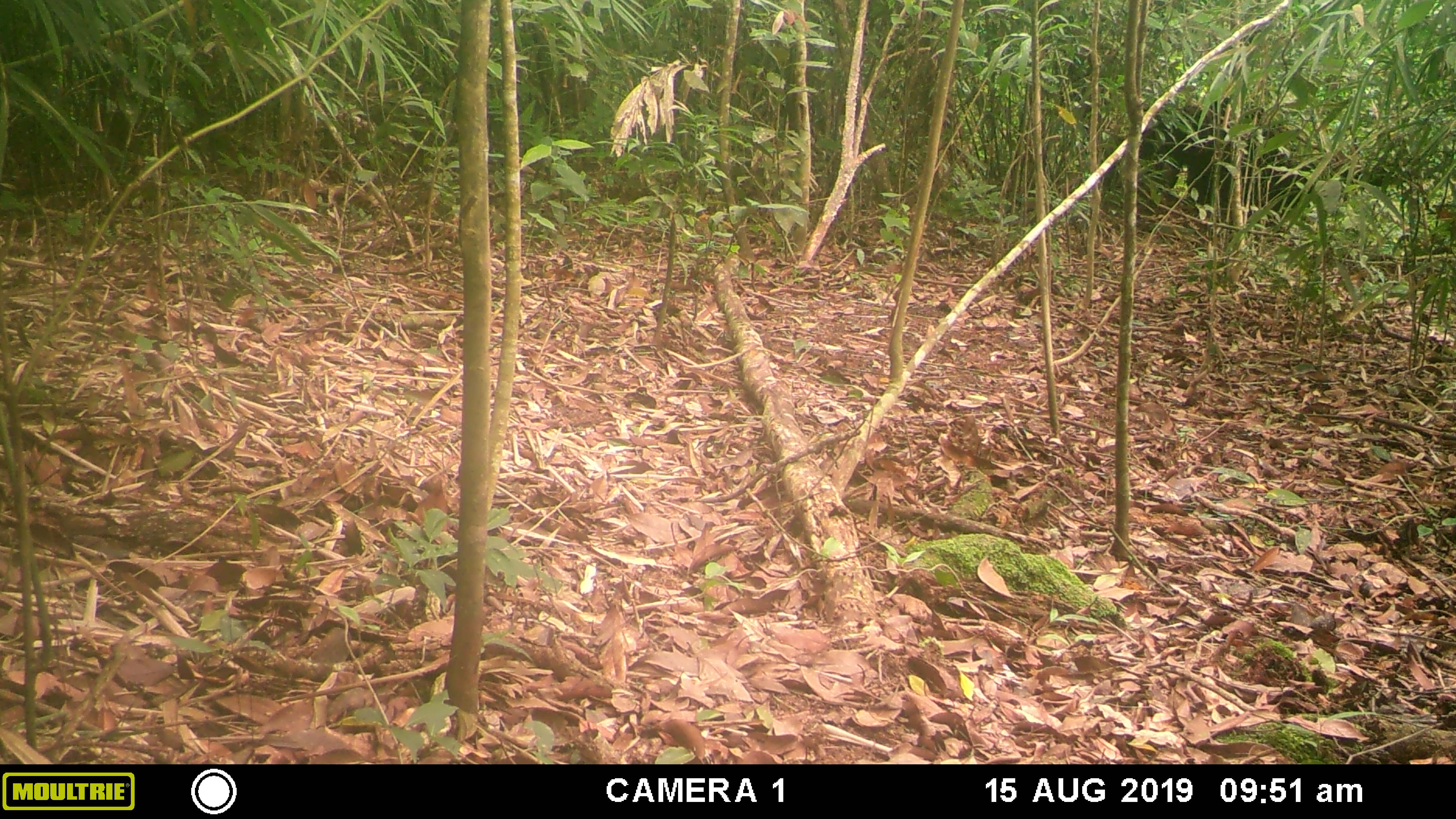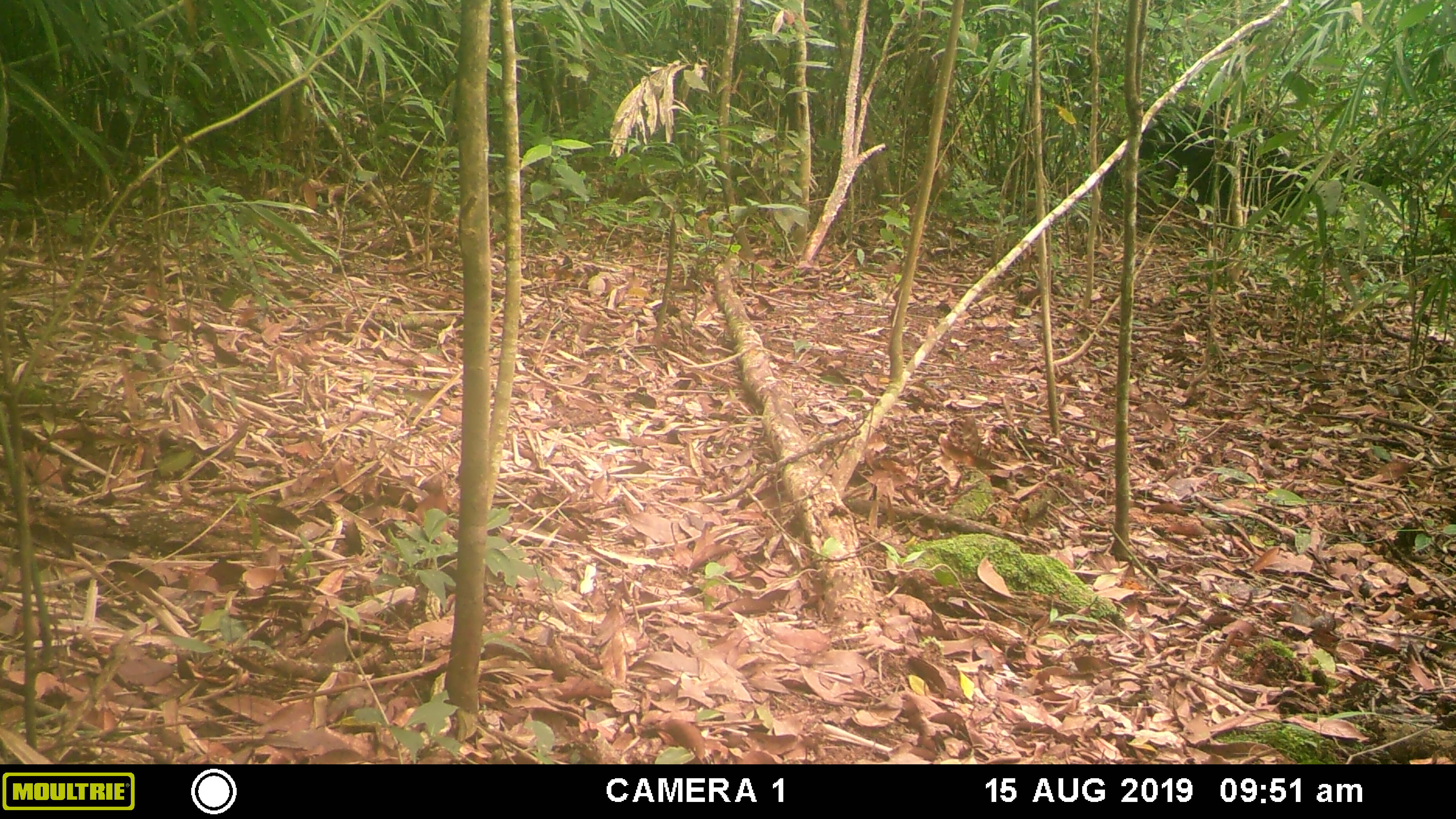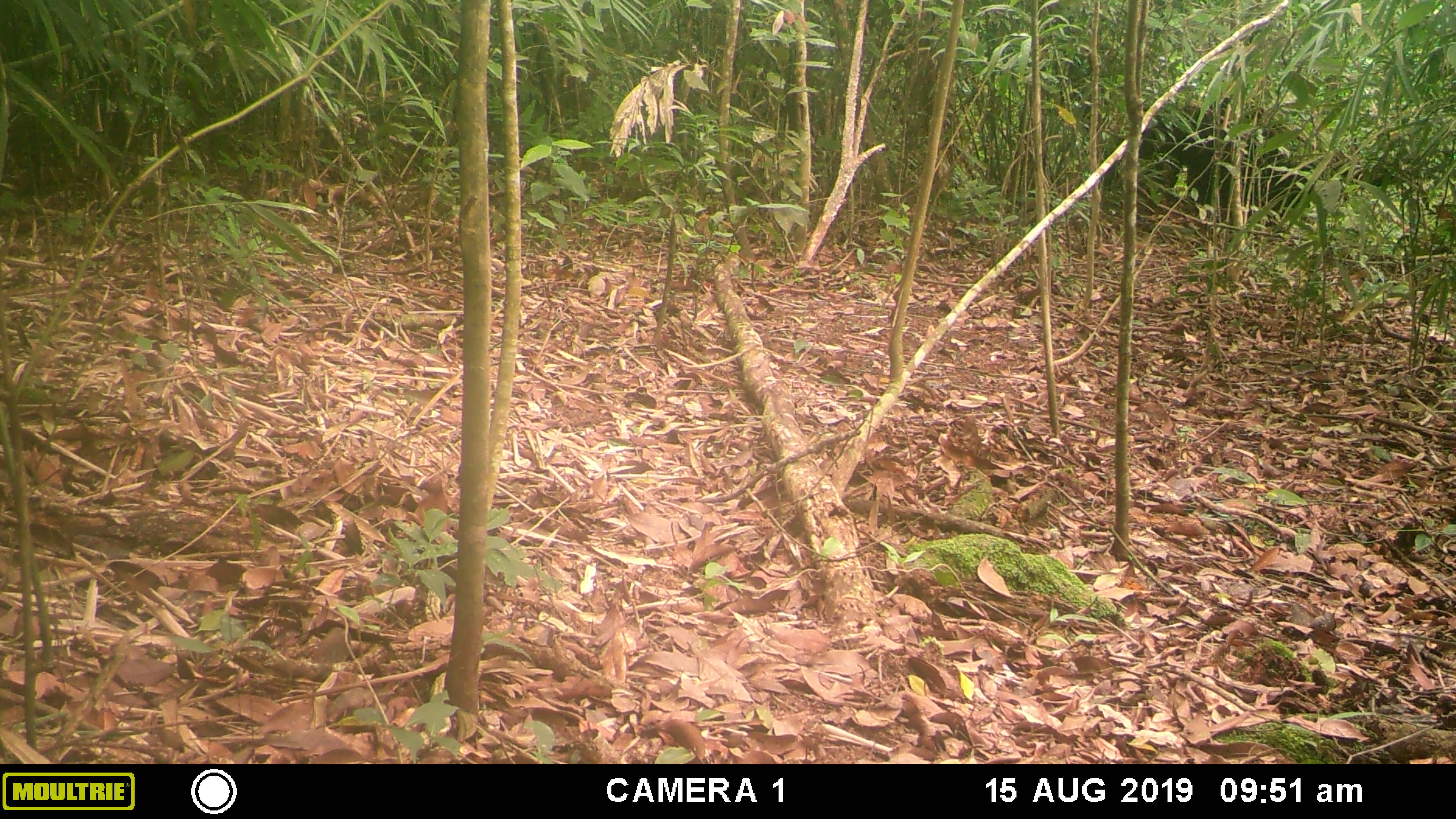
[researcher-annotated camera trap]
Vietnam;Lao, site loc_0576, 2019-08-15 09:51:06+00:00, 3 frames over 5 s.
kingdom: Animalia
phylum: Chordata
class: Mammalia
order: Artiodactyla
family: Suidae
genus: Sus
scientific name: Sus scrofa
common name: eurasian wild pig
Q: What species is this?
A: Eurasian wild pig (Sus scrofa).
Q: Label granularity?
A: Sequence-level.